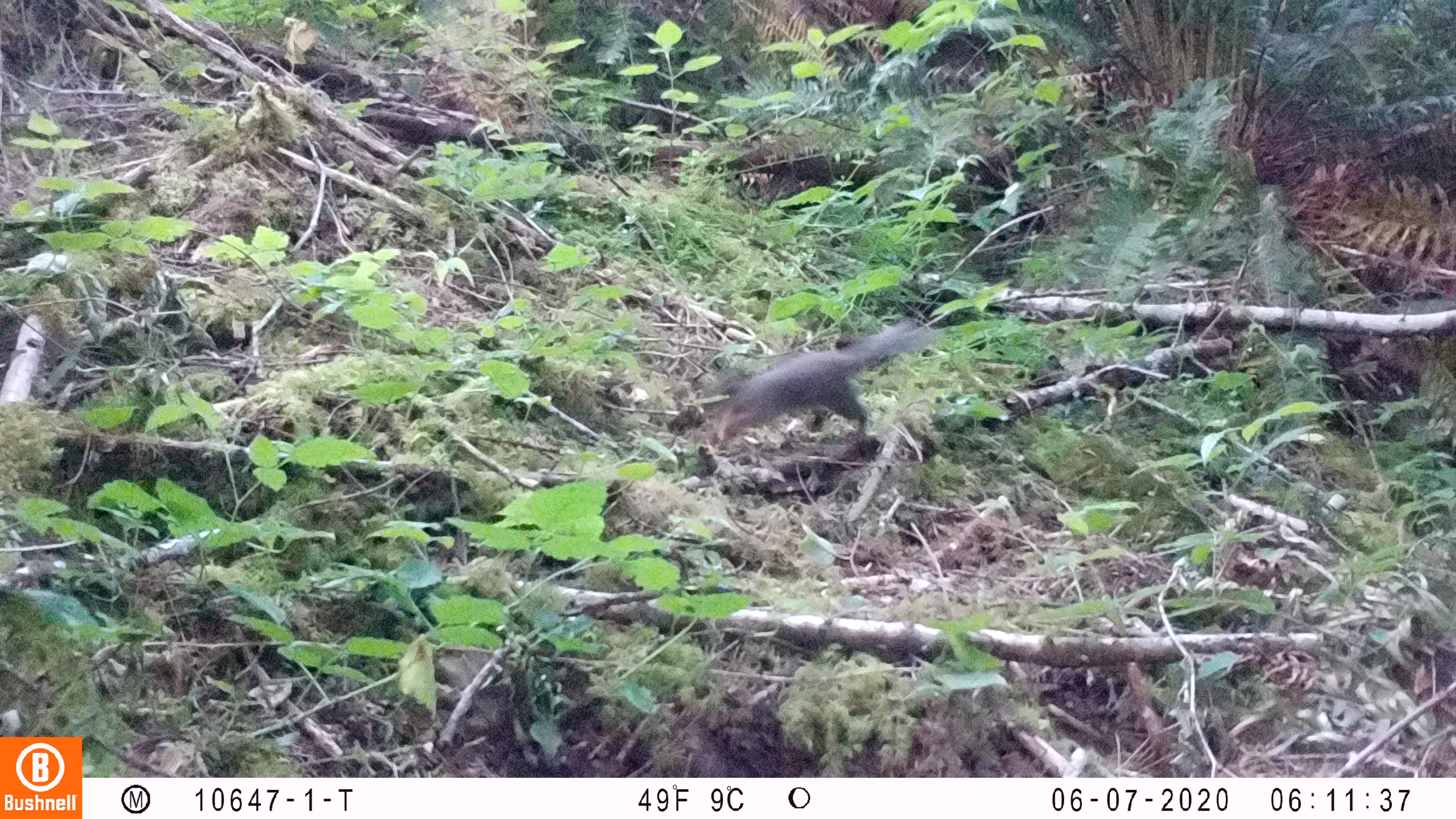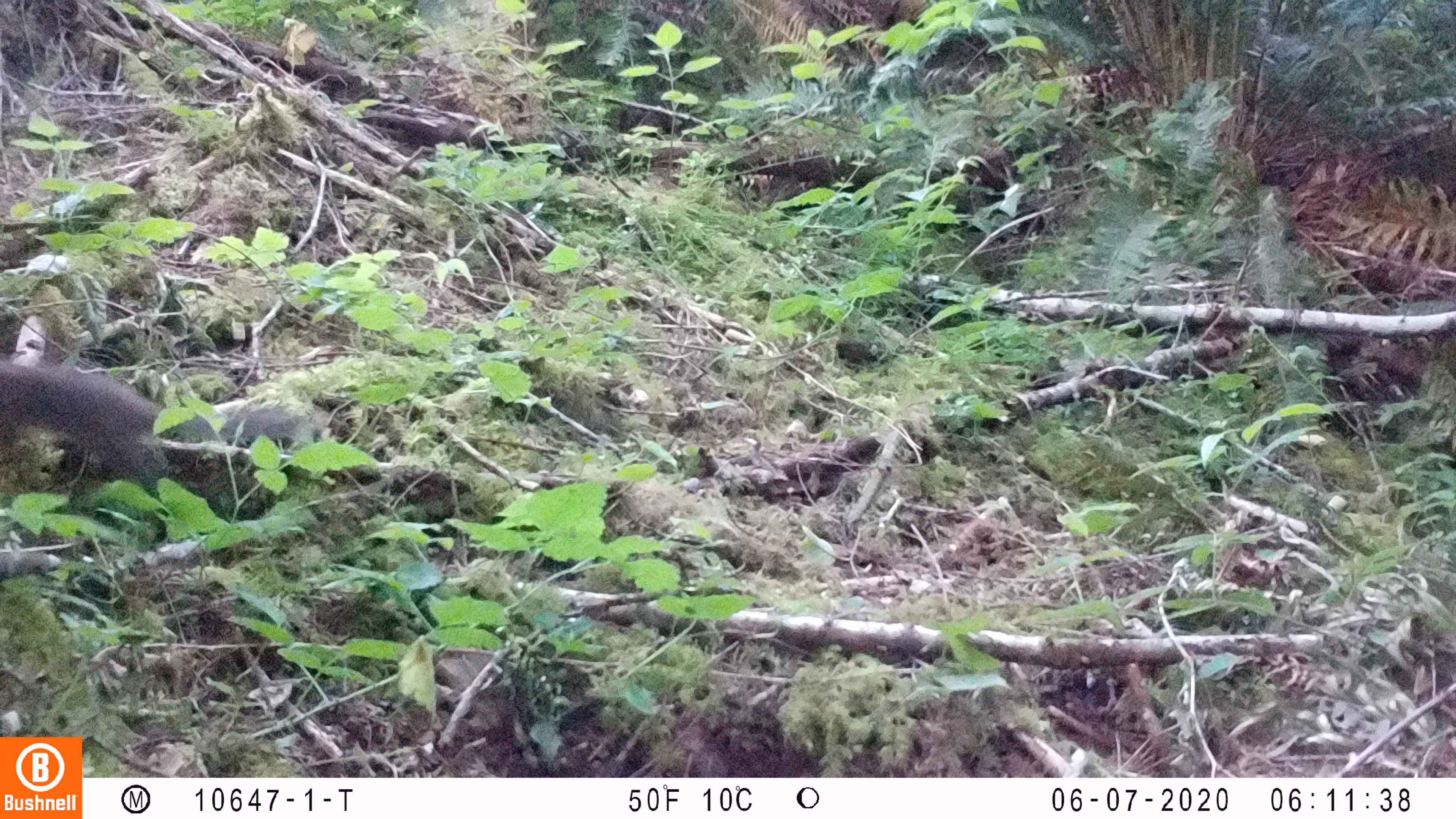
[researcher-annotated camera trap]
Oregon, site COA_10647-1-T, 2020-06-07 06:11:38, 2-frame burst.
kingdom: Animalia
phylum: Chordata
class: Mammalia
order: Rodentia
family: Sciuridae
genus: Tamiasciurus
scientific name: Tamiasciurus douglasii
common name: douglas squirrel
Douglas squirrel (Tamiasciurus douglasii).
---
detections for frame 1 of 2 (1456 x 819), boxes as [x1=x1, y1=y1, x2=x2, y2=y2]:
douglas squirrel: [x1=702, y1=319, x2=925, y2=449]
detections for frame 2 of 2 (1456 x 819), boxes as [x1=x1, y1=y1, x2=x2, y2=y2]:
douglas squirrel: [x1=2, y1=356, x2=301, y2=499]